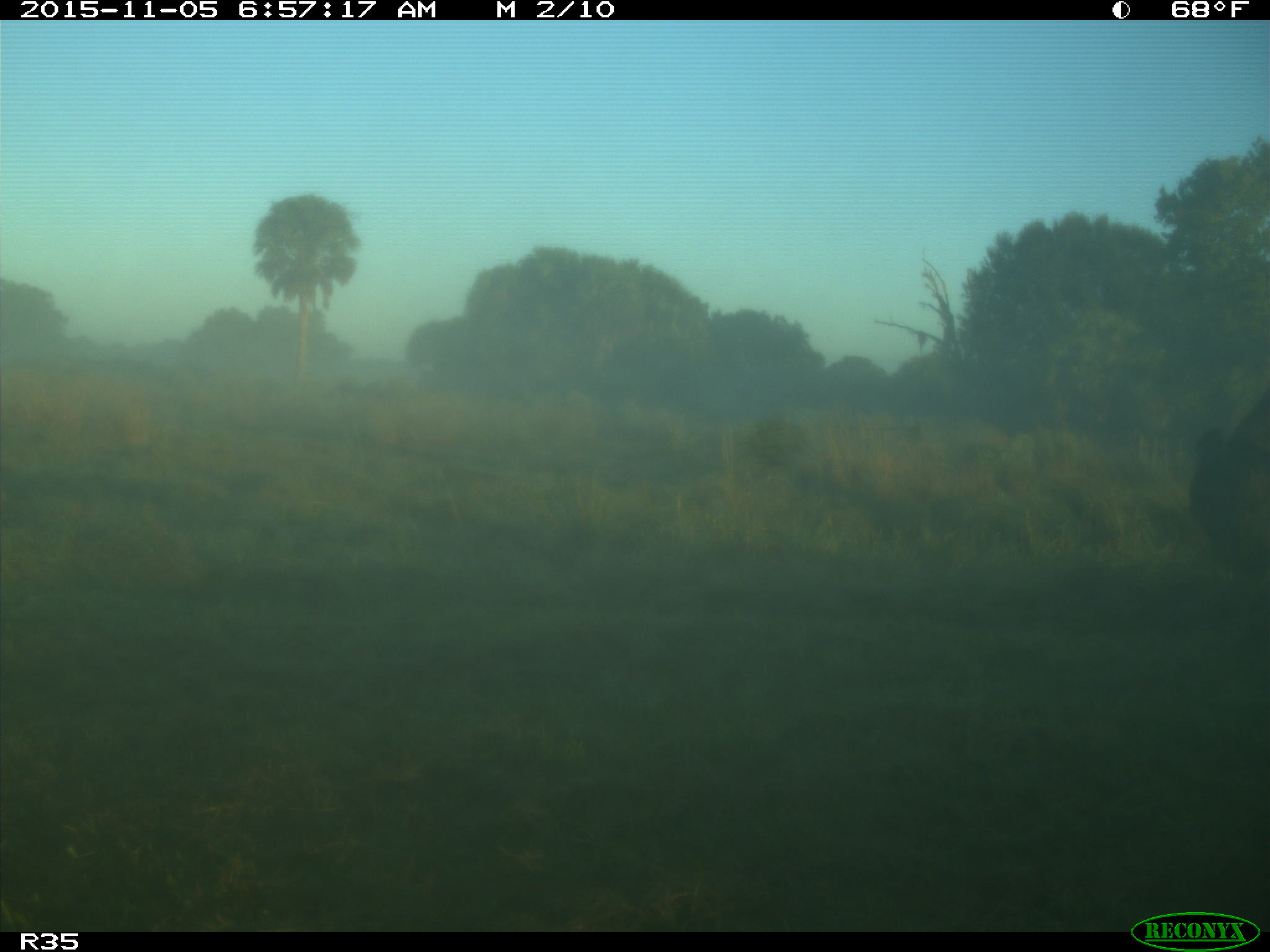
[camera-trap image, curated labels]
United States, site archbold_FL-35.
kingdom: Animalia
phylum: Chordata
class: Mammalia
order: Artiodactyla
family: Bovidae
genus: Bos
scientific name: Bos taurus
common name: domestic cow